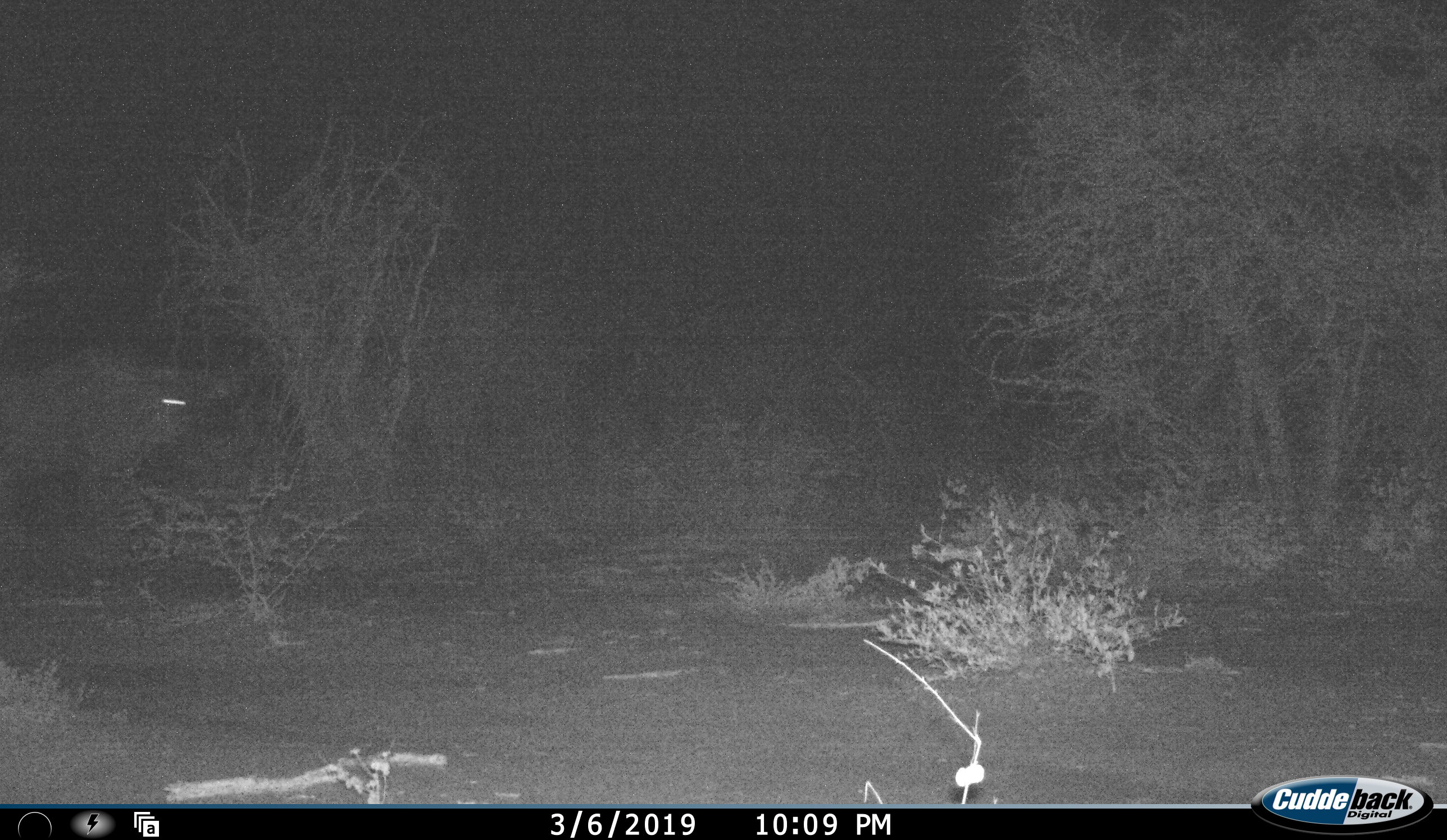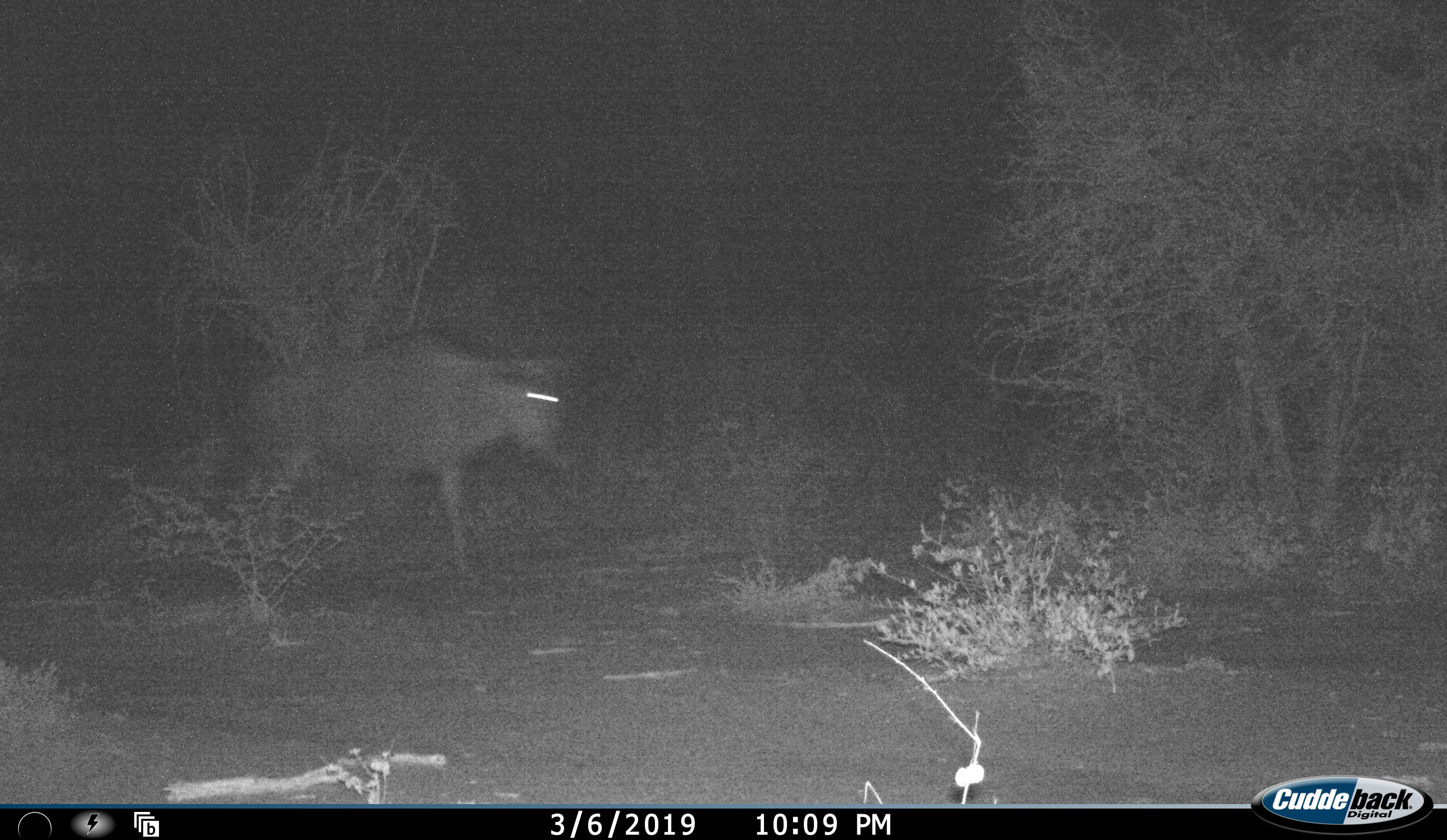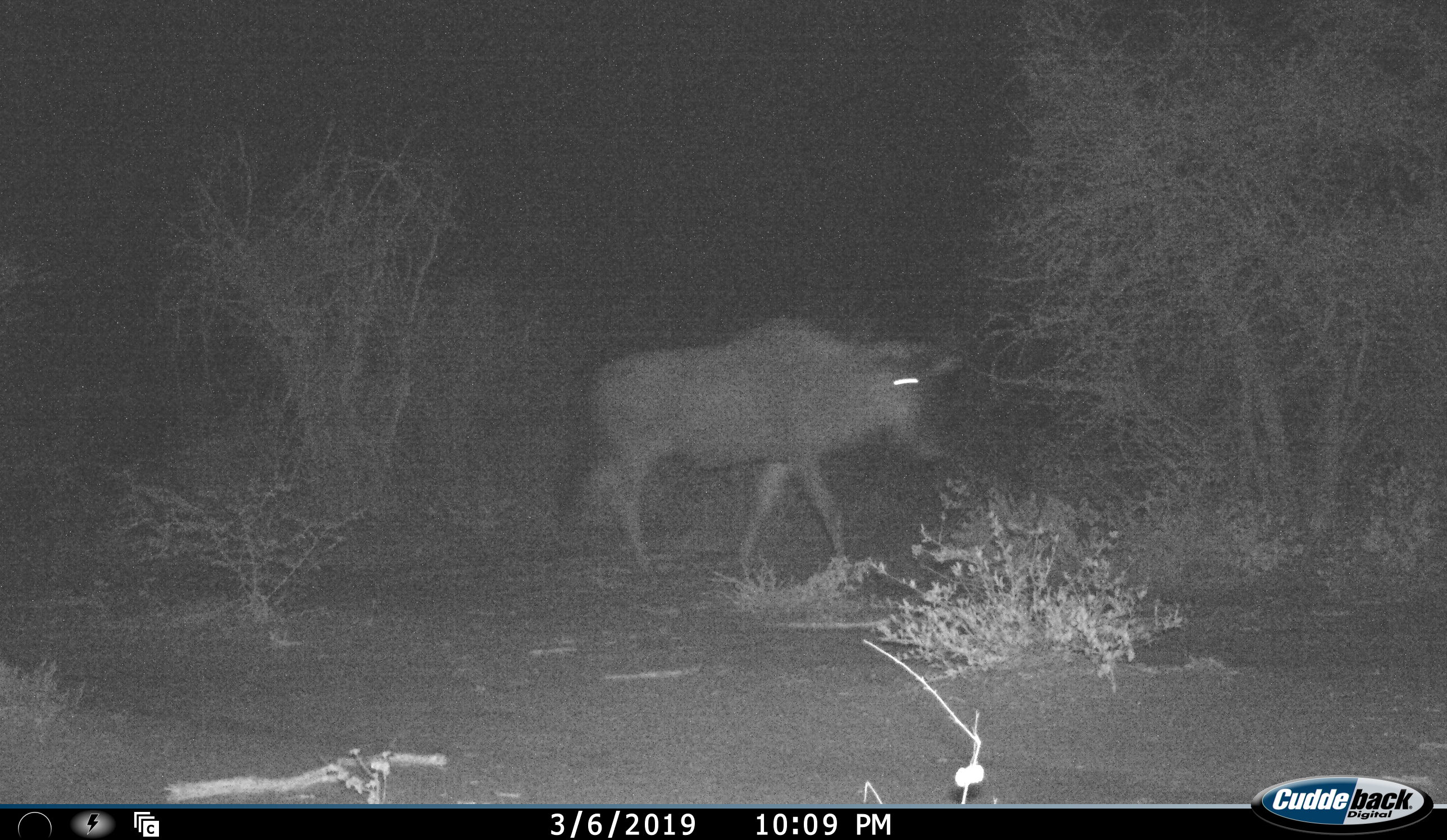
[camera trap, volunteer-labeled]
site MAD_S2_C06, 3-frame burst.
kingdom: Animalia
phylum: Chordata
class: Mammalia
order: Artiodactyla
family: Bovidae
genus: Connochaetes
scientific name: Connochaetes taurinus taurinus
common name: blue wildebeest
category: wildebeestblue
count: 1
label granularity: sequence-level